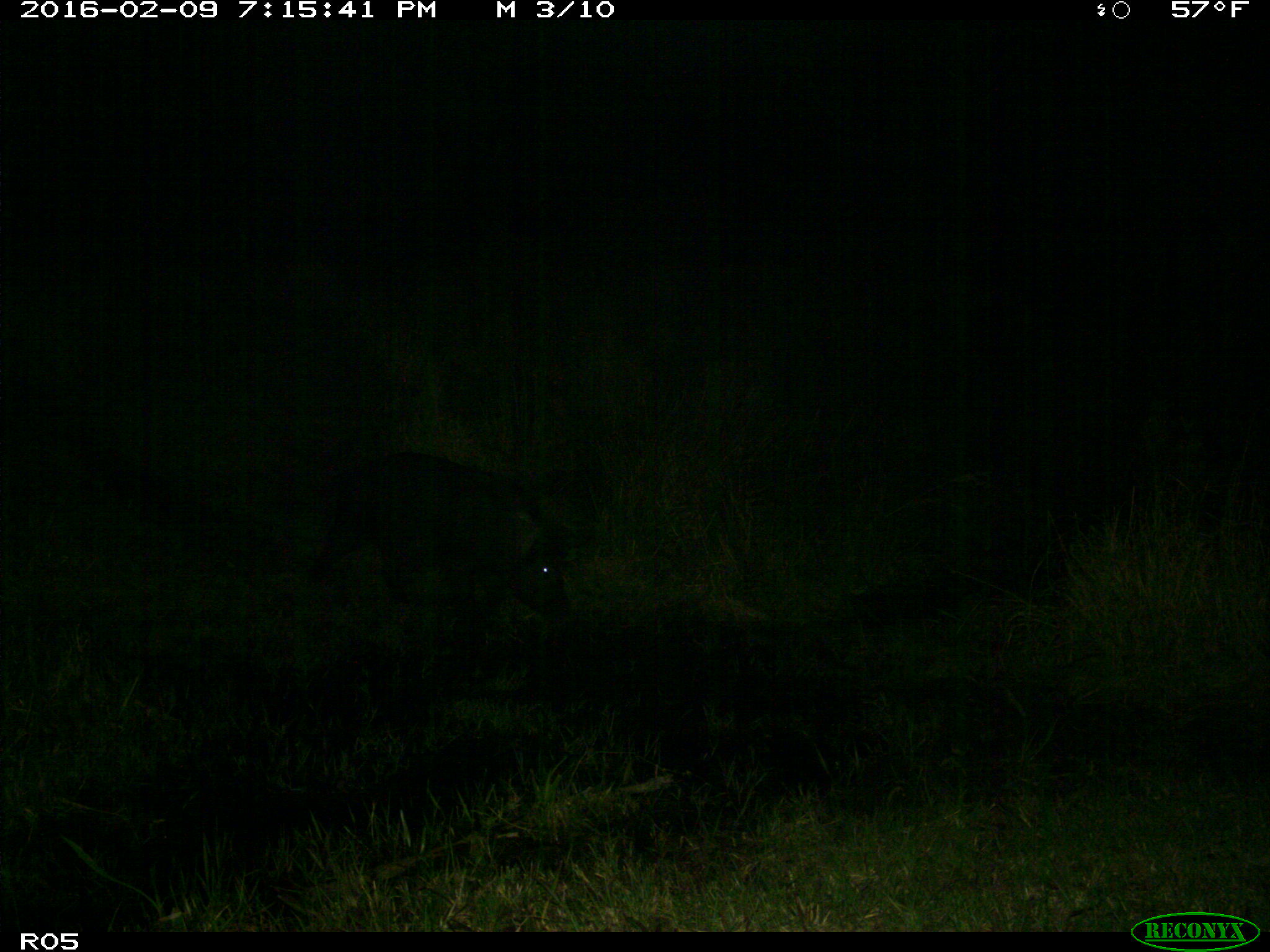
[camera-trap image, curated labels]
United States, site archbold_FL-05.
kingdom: Animalia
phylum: Chordata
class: Mammalia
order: Artiodactyla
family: Suidae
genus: Sus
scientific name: Sus scrofa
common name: wild boar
Sus scrofa (wild boar).